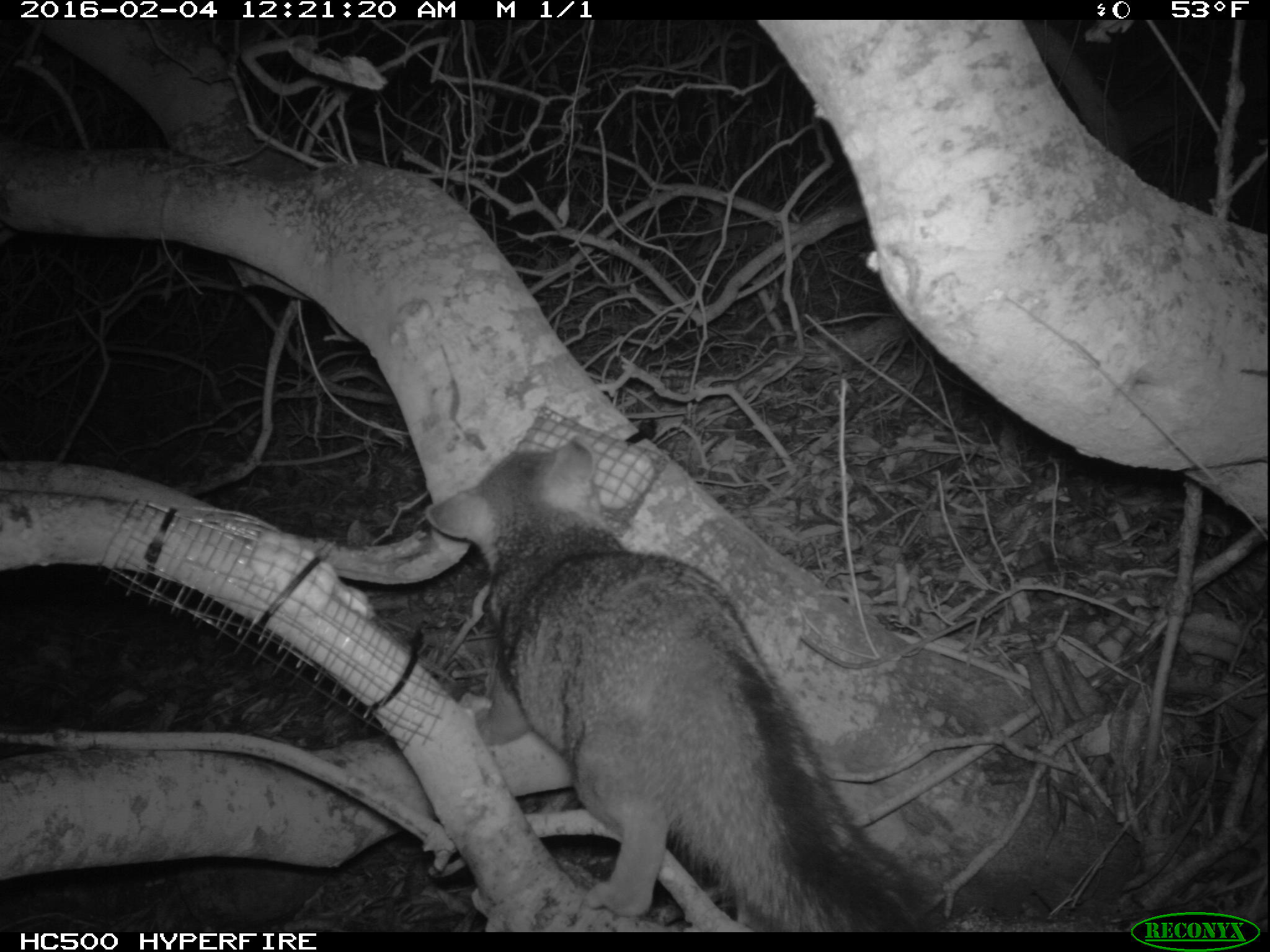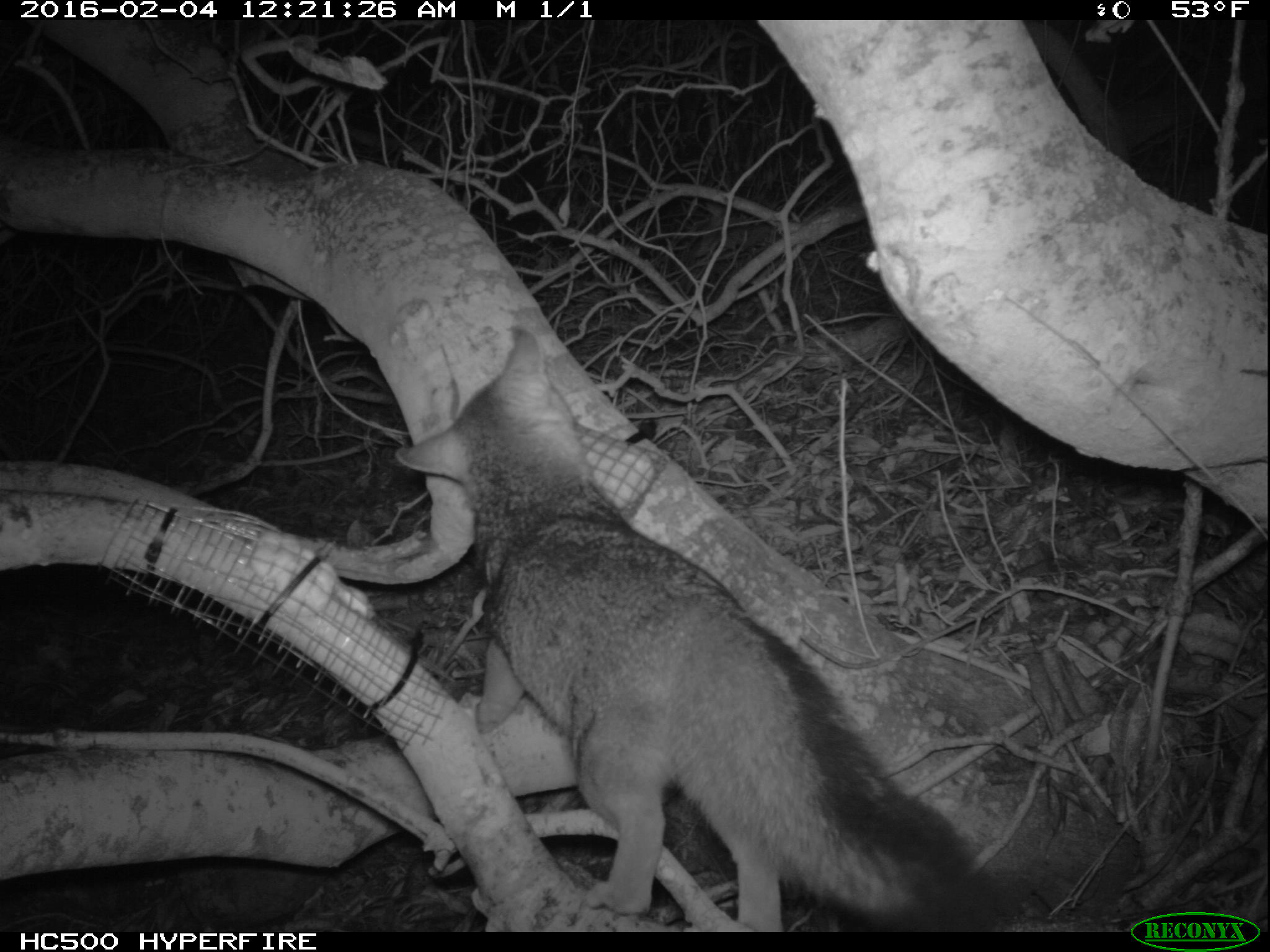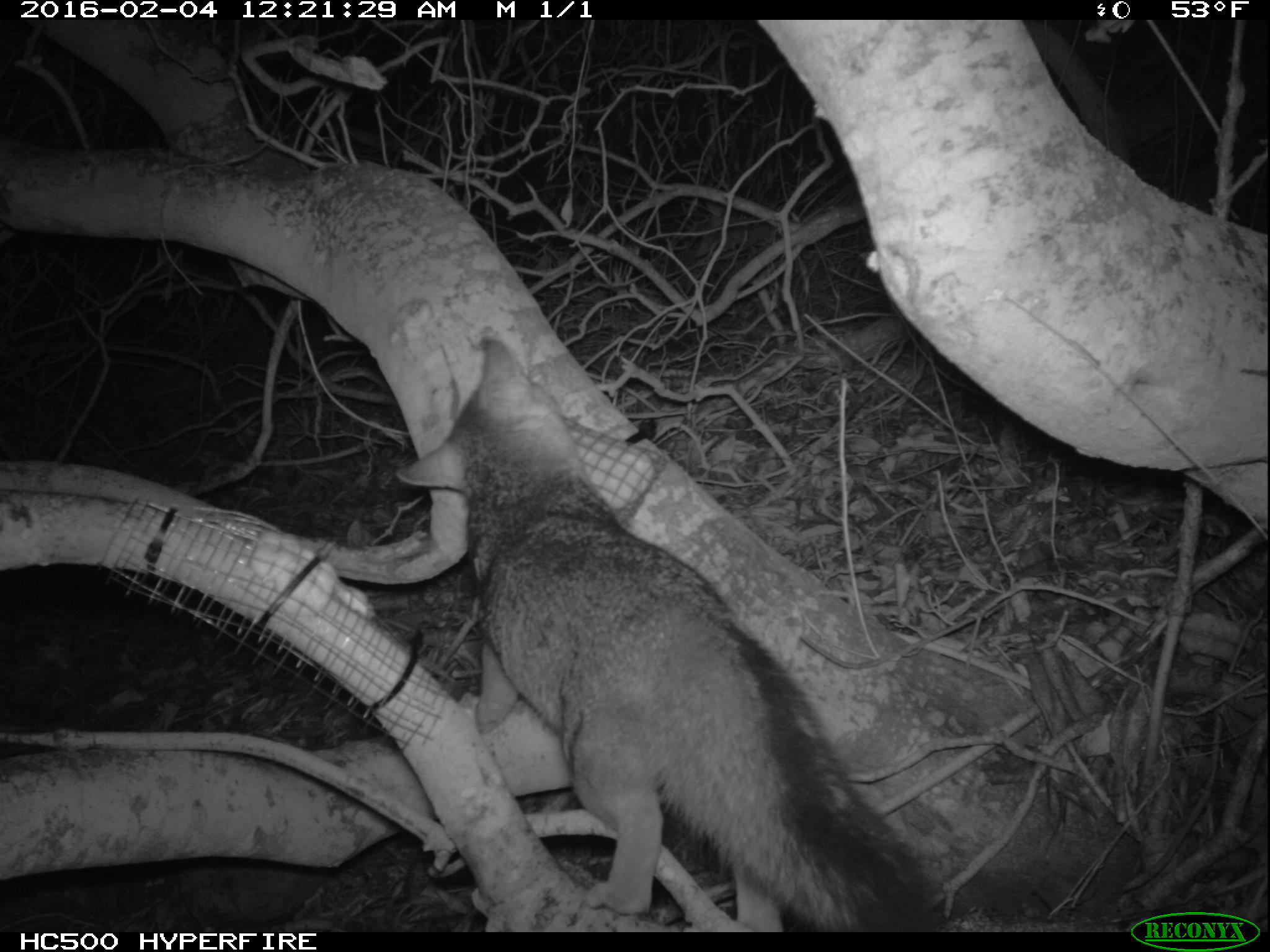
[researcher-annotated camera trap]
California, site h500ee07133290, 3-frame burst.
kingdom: Animalia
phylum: Chordata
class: Mammalia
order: Carnivora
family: Canidae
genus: Urocyon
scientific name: Urocyon littoralis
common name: island fox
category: fox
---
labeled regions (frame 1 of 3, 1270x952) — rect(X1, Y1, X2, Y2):
fox: rect(424, 440, 948, 932)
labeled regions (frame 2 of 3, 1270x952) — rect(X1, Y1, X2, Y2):
fox: rect(389, 327, 1003, 931)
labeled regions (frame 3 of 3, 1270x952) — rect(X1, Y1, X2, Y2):
fox: rect(396, 340, 948, 932)